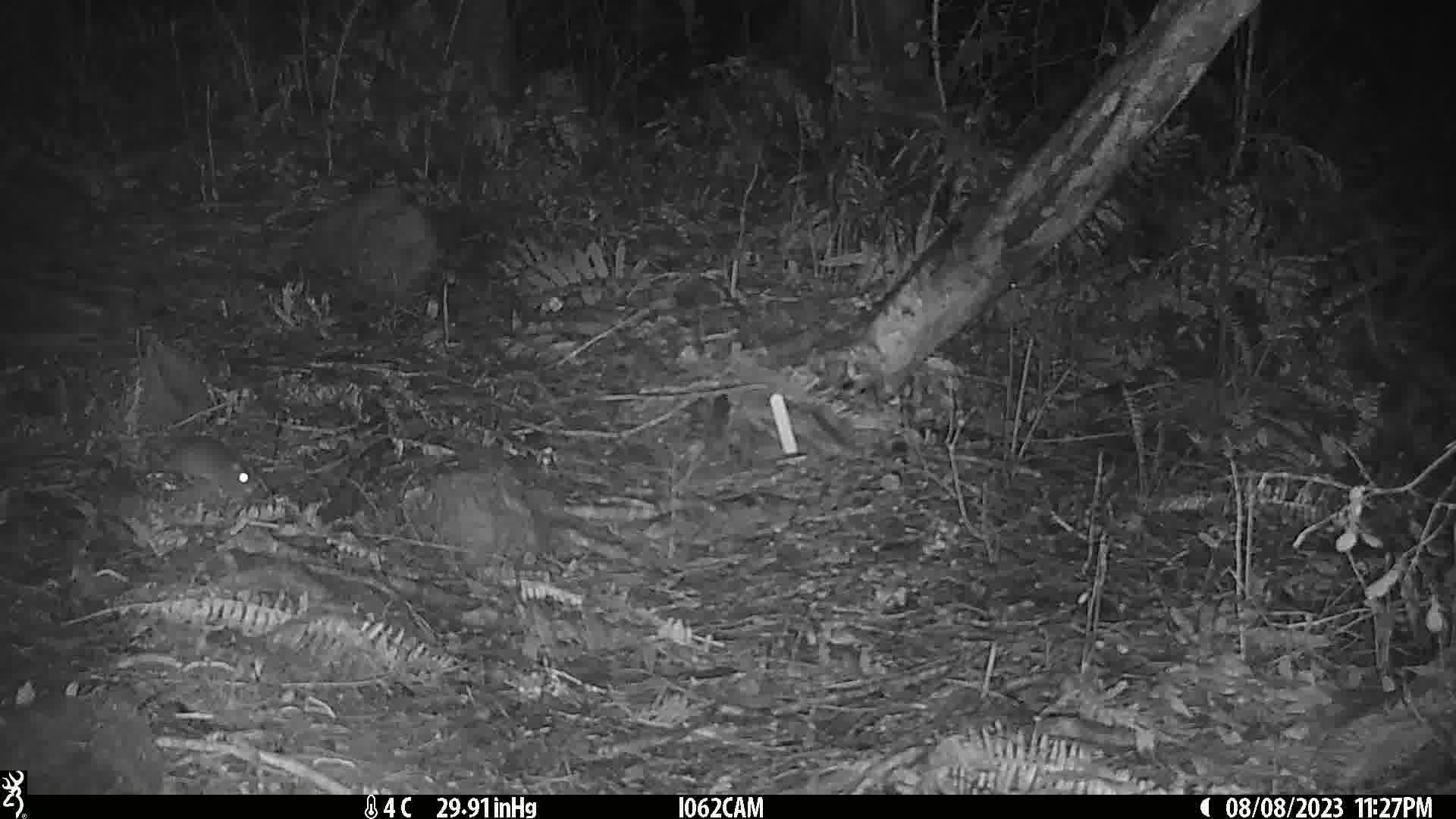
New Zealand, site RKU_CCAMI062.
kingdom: Animalia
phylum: Chordata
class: Mammalia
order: Rodentia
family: Muridae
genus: Rattus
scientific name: Rattus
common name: rat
Rat (Rattus).